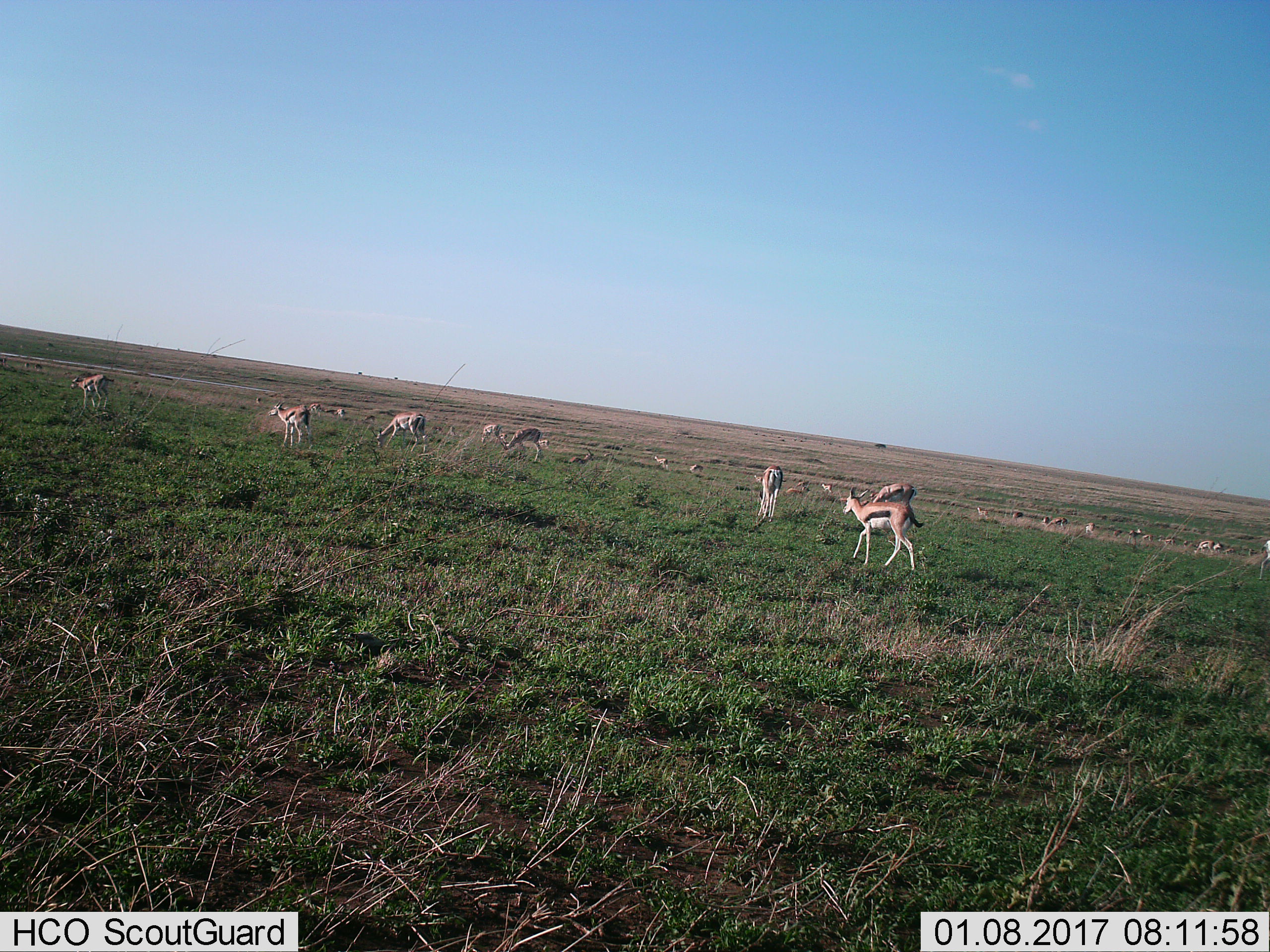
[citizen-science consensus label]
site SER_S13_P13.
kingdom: Animalia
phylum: Chordata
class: Mammalia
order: Artiodactyla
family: Bovidae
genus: Eudorcas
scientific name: Eudorcas thomsonii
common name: thomson's gazelle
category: gazellethomsons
Gazellethomsons (thomson's gazelle) (Eudorcas thomsonii), count 11-50. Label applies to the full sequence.